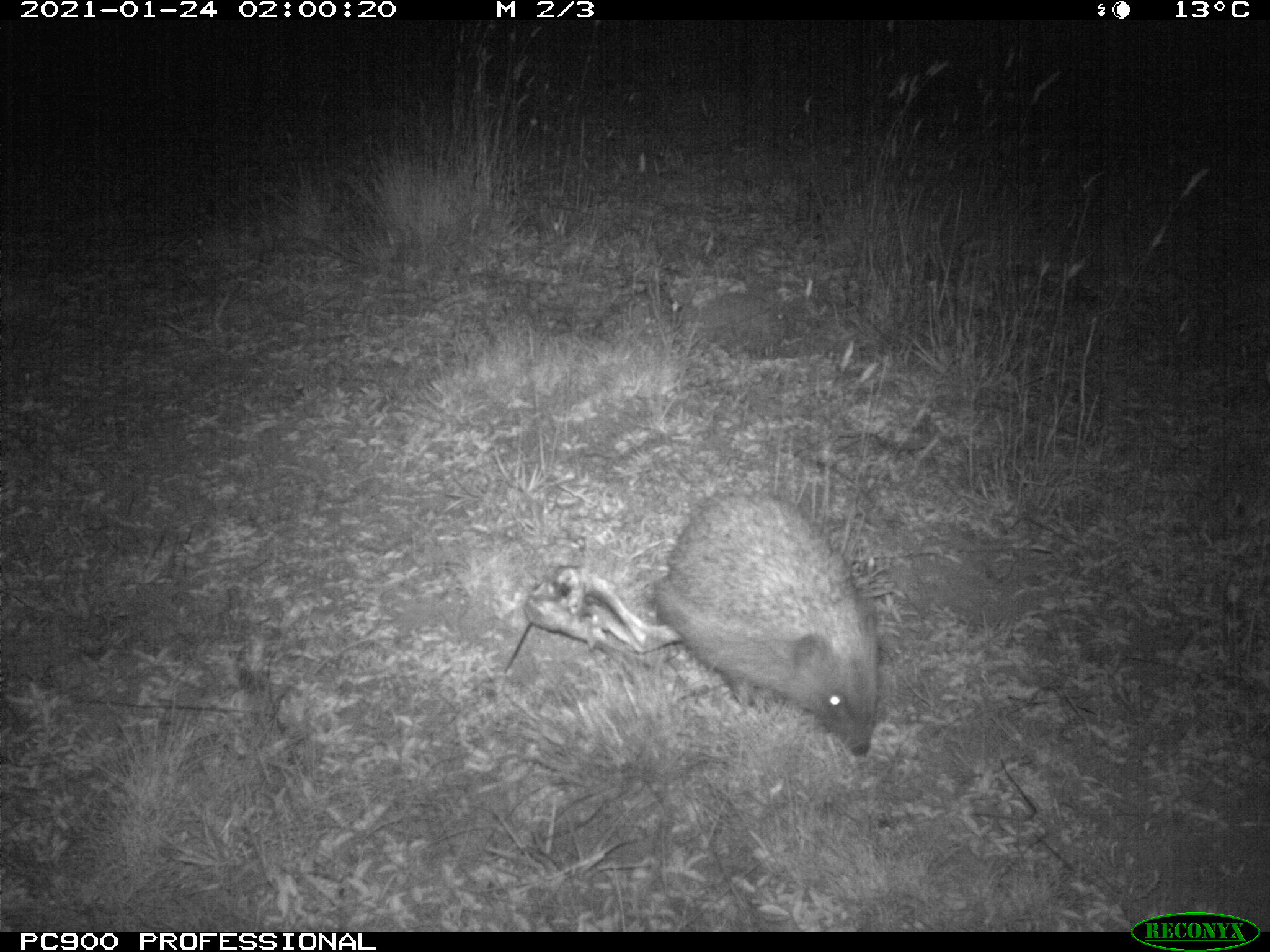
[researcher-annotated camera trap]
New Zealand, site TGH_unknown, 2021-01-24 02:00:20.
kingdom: Animalia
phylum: Chordata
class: Mammalia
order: Eulipotyphla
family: Erinaceidae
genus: Erinaceus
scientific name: Erinaceus europaeus europaeus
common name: european hedgehog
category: hedgehog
Hedgehog (european hedgehog) (Erinaceus europaeus europaeus).